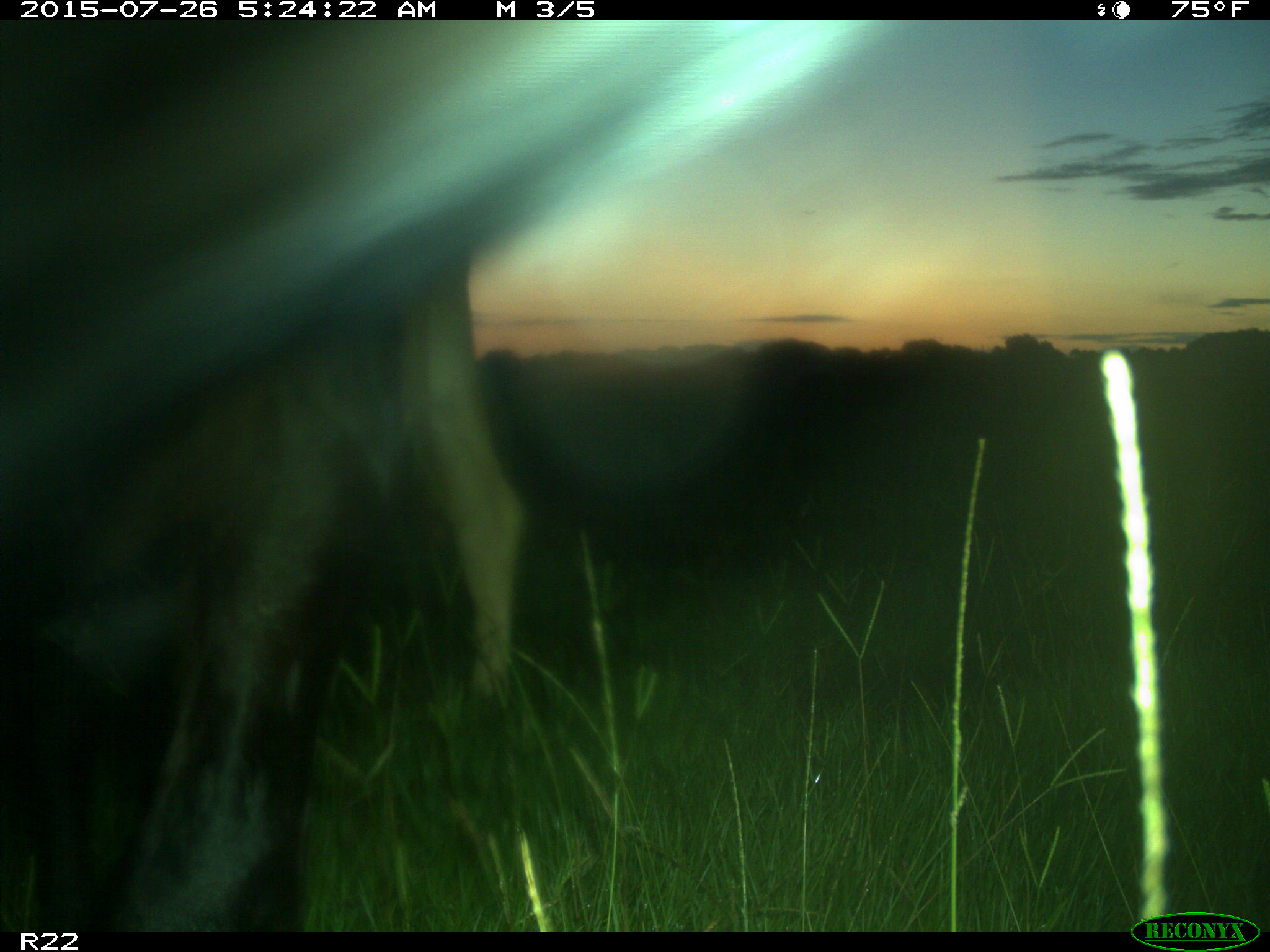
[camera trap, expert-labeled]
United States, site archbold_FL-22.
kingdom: Animalia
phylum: Chordata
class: Mammalia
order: Artiodactyla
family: Bovidae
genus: Bos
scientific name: Bos taurus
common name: domestic cow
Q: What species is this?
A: Bos taurus (domestic cow).